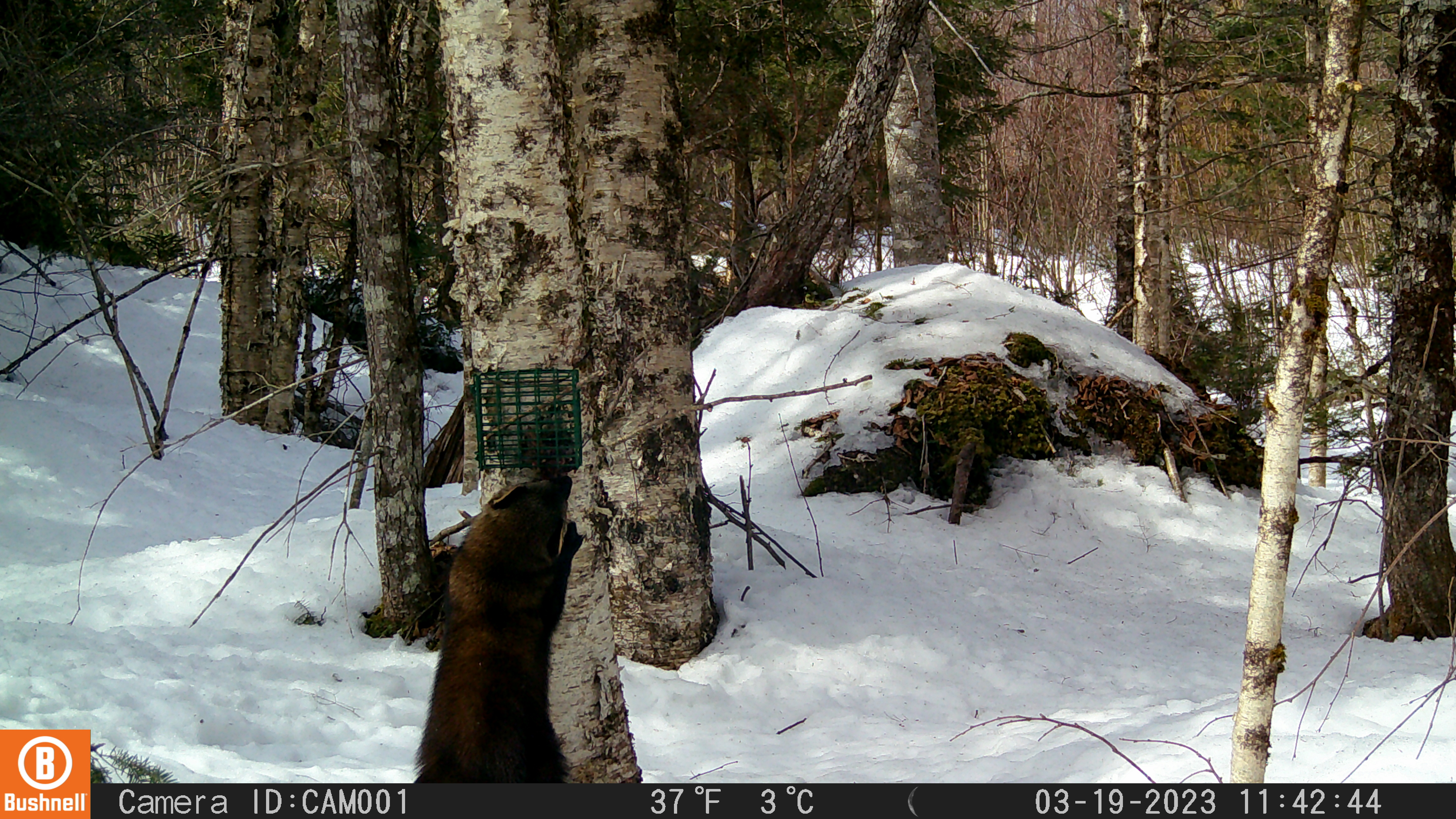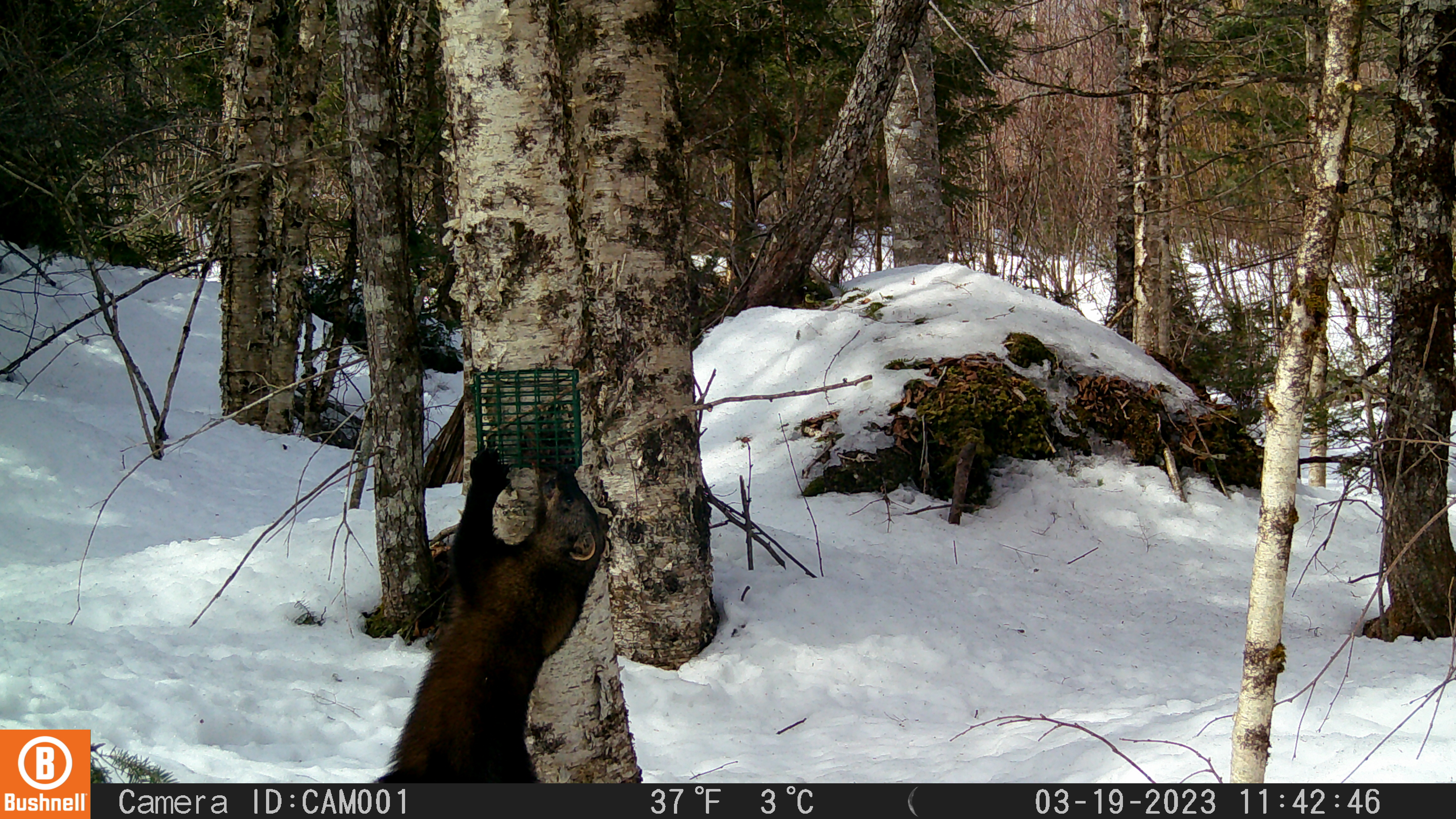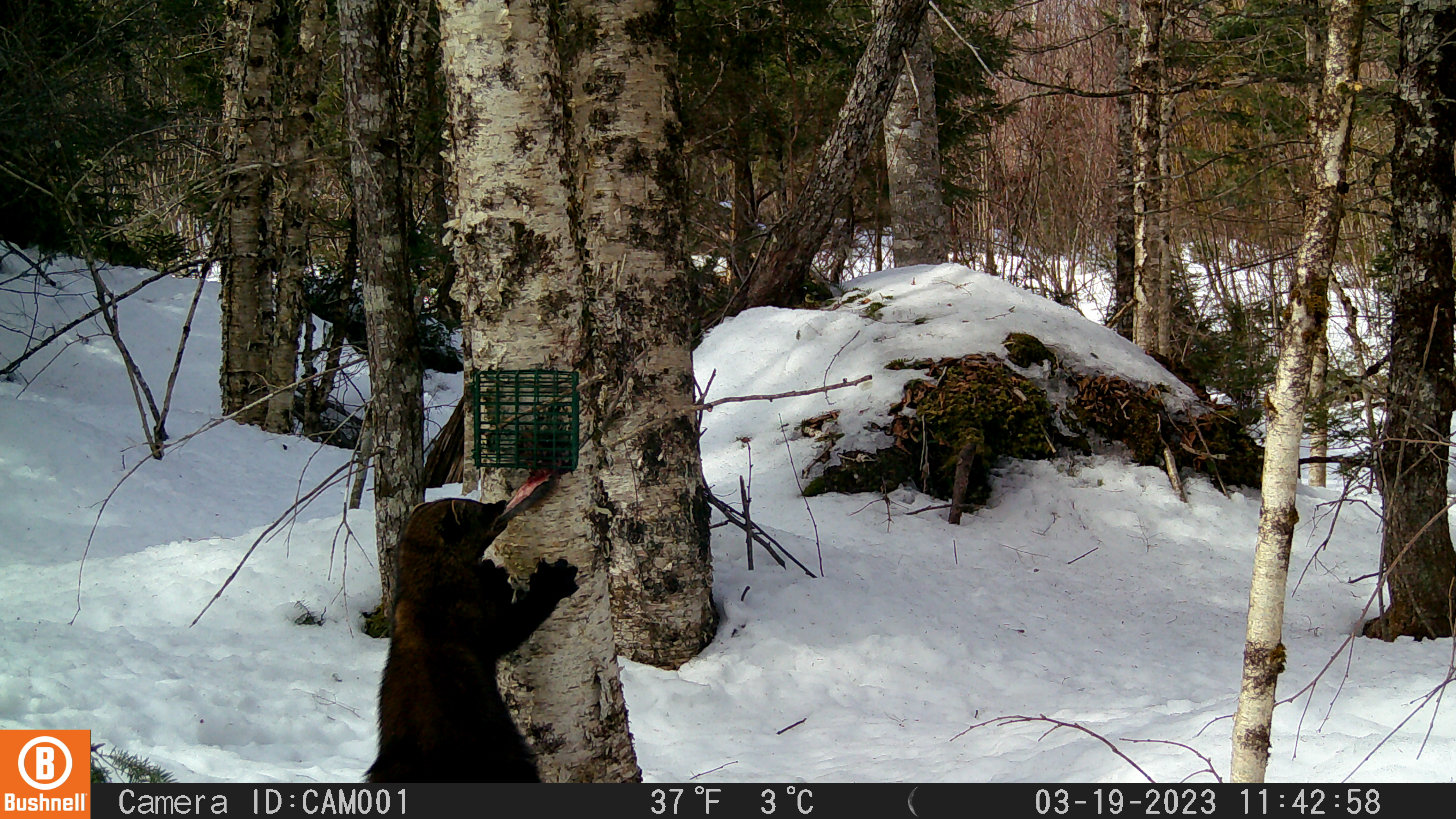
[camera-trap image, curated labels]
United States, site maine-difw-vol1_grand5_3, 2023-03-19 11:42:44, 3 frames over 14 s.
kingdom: Animalia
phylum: Chordata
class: Mammalia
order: Carnivora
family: Mustelidae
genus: Pekania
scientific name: Pekania pennanti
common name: fisher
Fisher (Pekania pennanti).